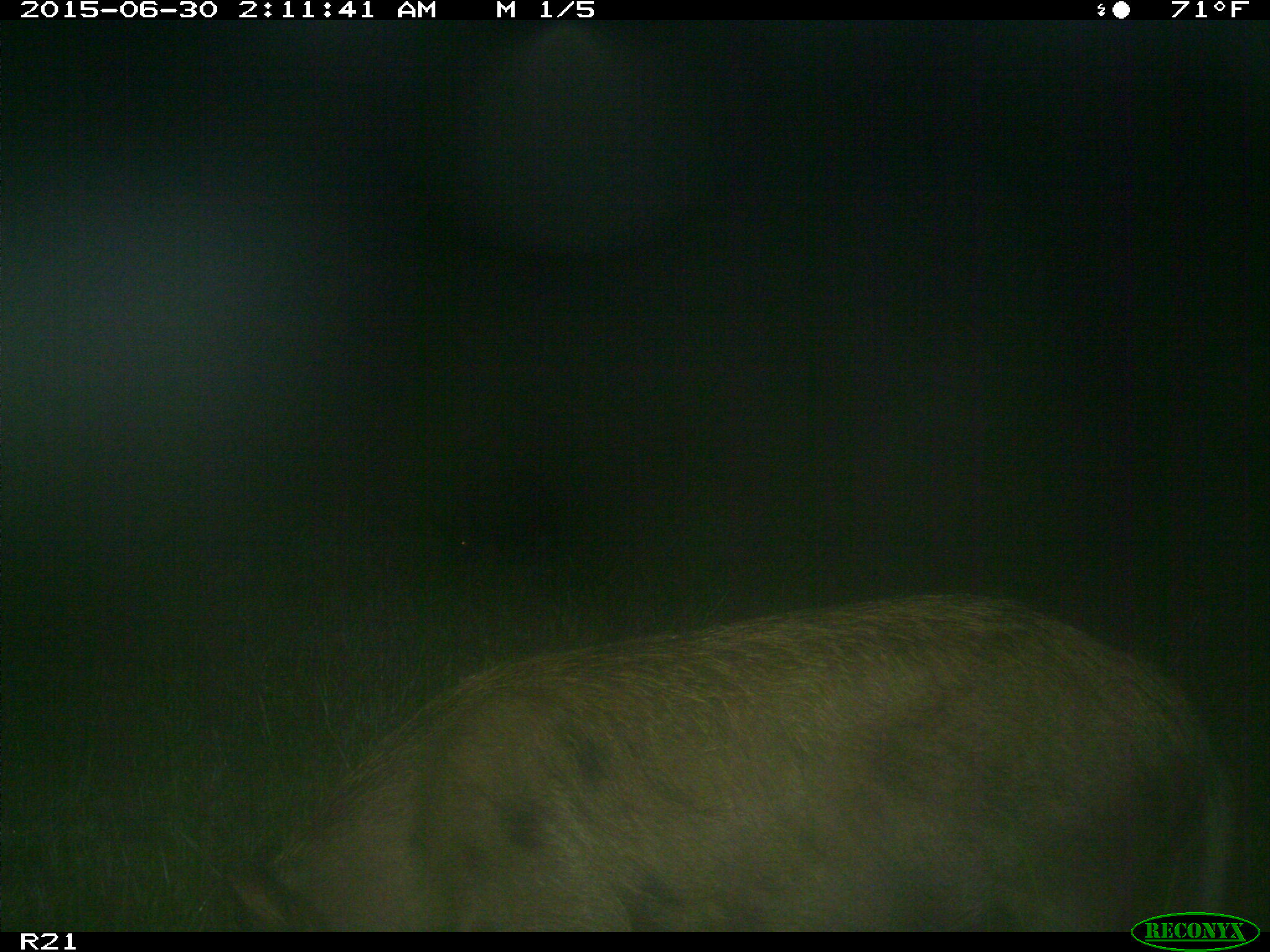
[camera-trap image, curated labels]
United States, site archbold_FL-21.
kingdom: Animalia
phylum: Chordata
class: Mammalia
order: Artiodactyla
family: Suidae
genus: Sus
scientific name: Sus scrofa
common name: wild boar